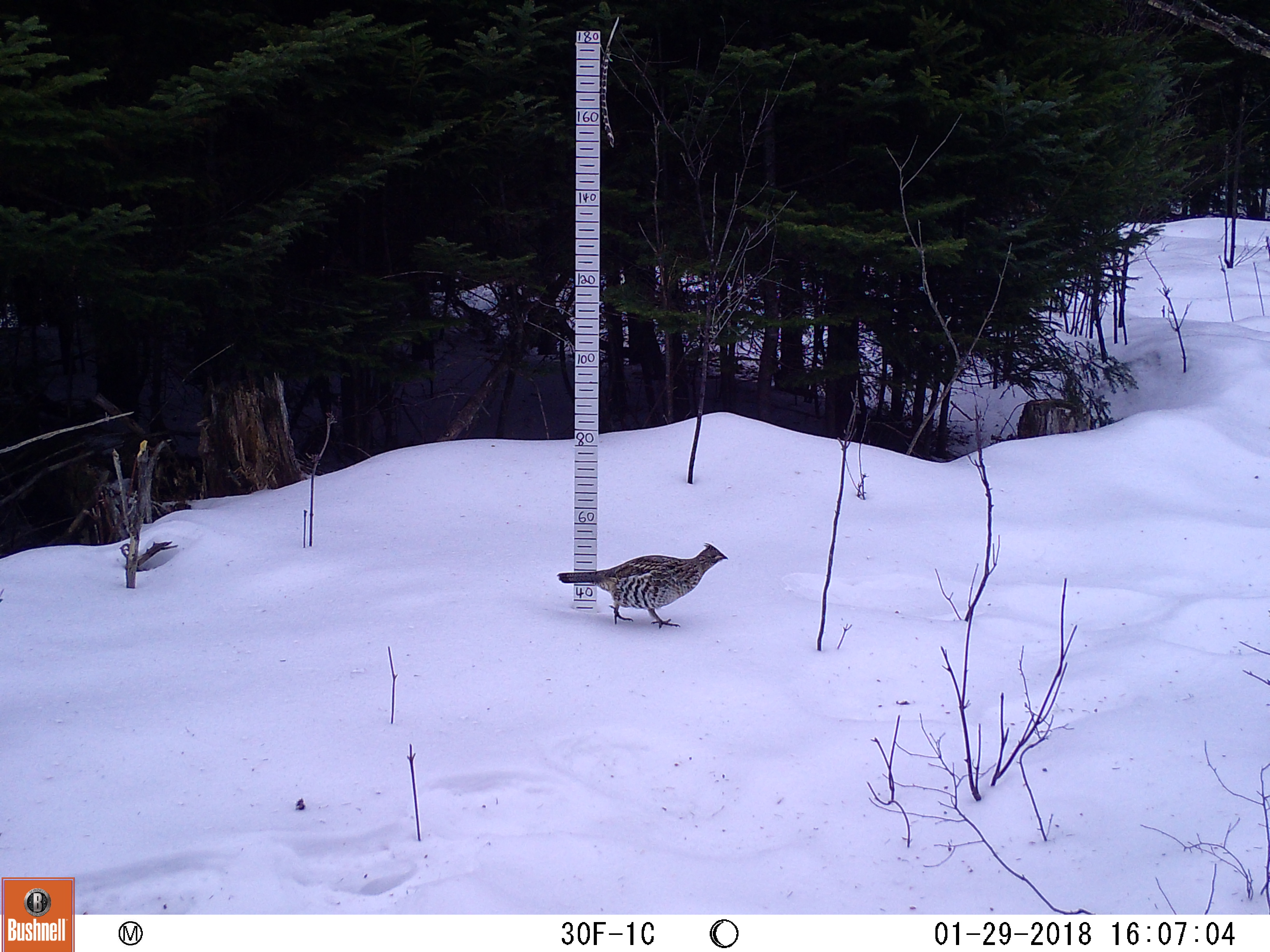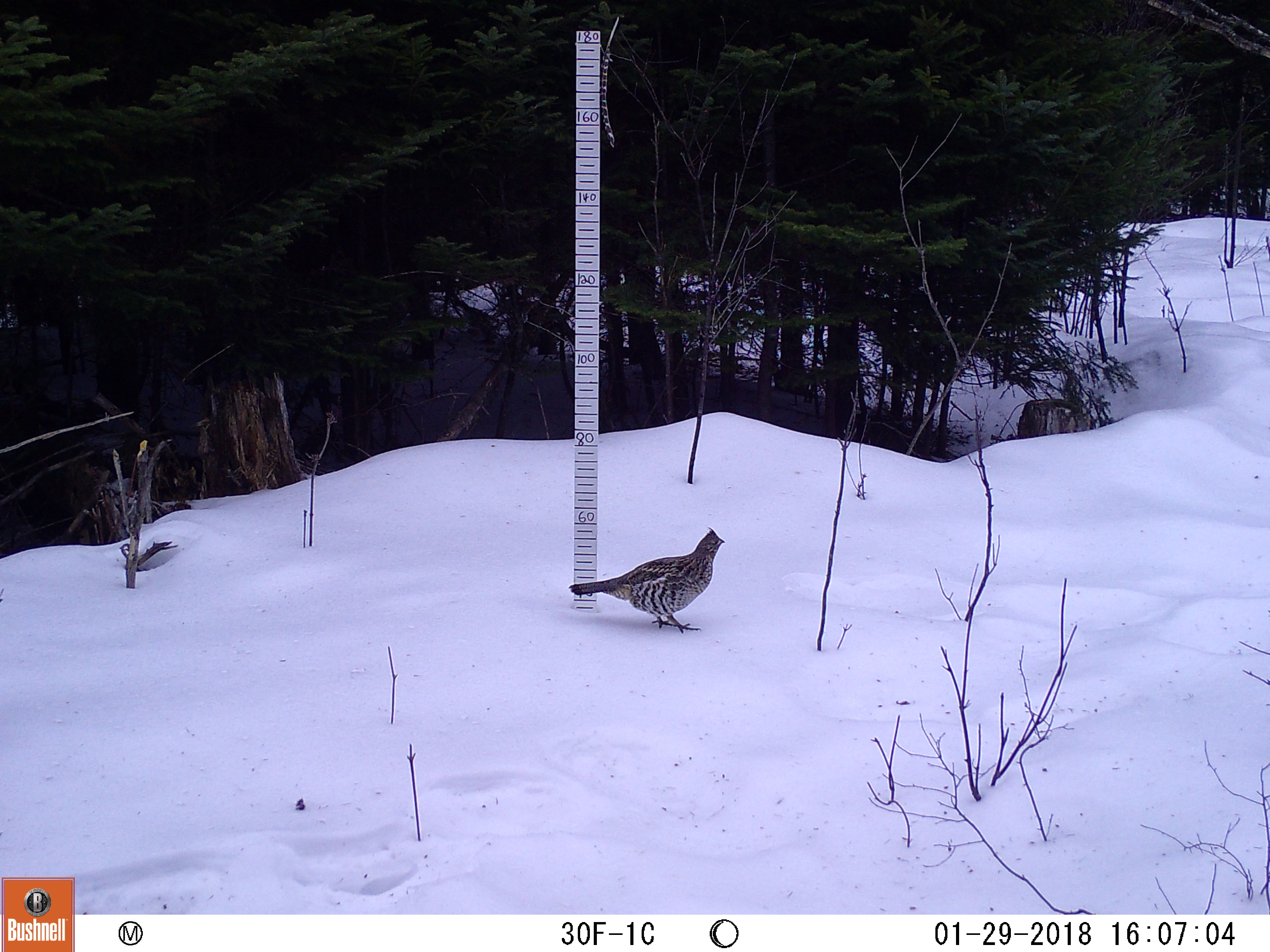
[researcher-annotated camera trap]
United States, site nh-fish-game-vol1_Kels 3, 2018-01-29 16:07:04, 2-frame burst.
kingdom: Animalia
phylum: Chordata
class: Aves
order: Galliformes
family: Phasianidae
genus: Bonasa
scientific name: Bonasa umbellus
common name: ruffed grouse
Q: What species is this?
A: Ruffed grouse (Bonasa umbellus).